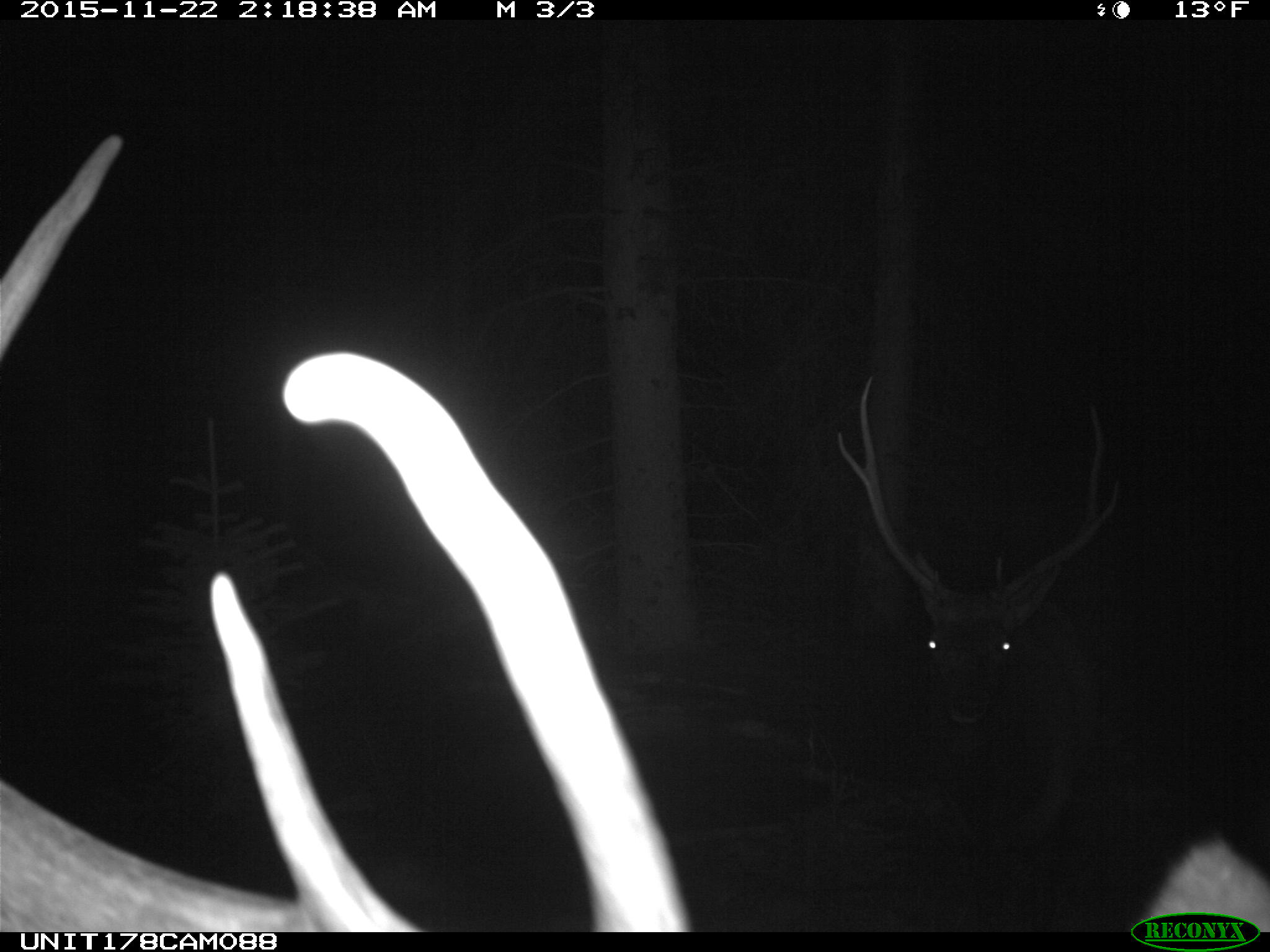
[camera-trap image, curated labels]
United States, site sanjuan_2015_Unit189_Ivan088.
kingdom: Animalia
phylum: Chordata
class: Mammalia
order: Artiodactyla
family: Cervidae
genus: Cervus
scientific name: Cervus elaphus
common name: red deer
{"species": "Cervus elaphus (red deer)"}